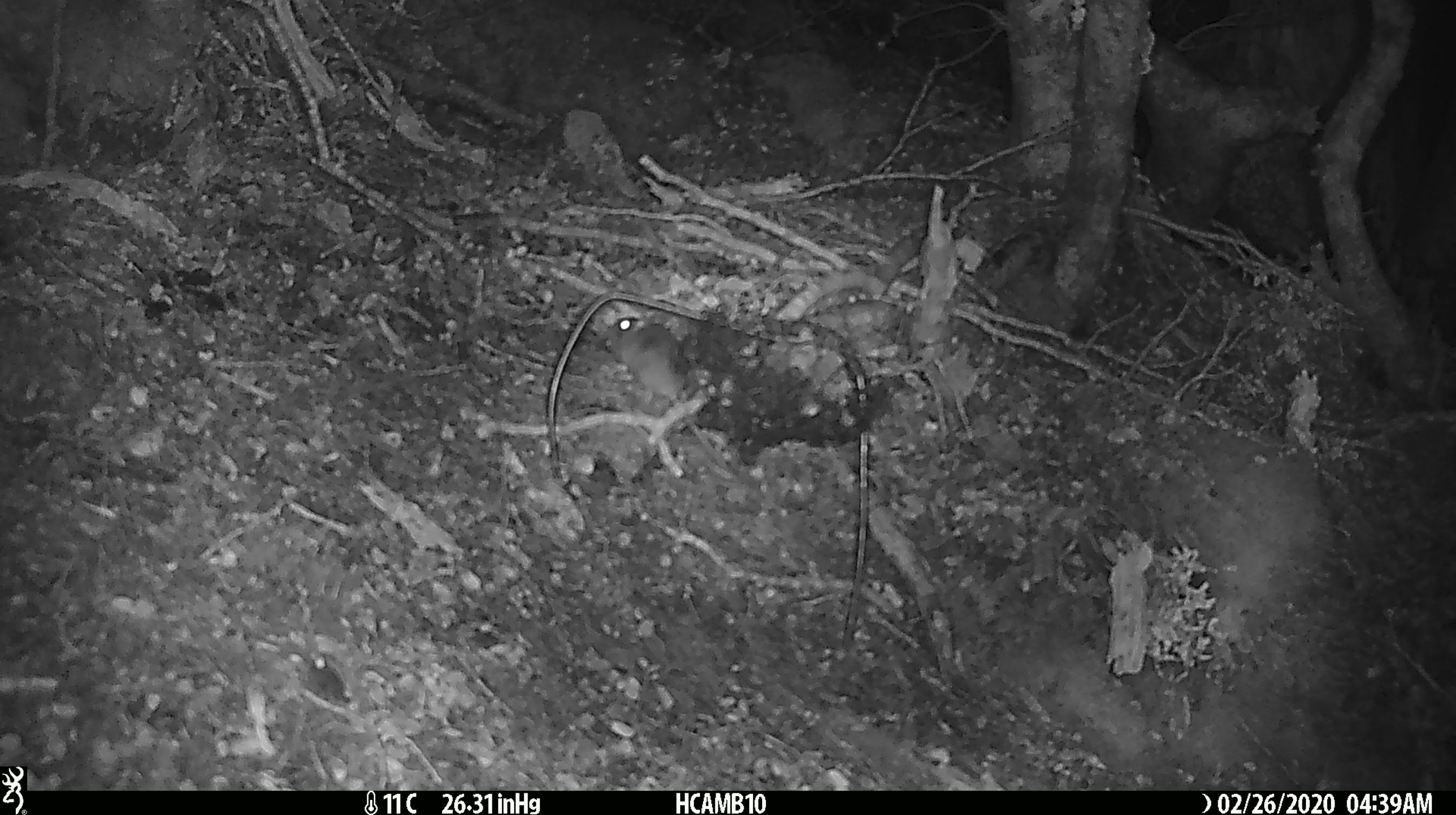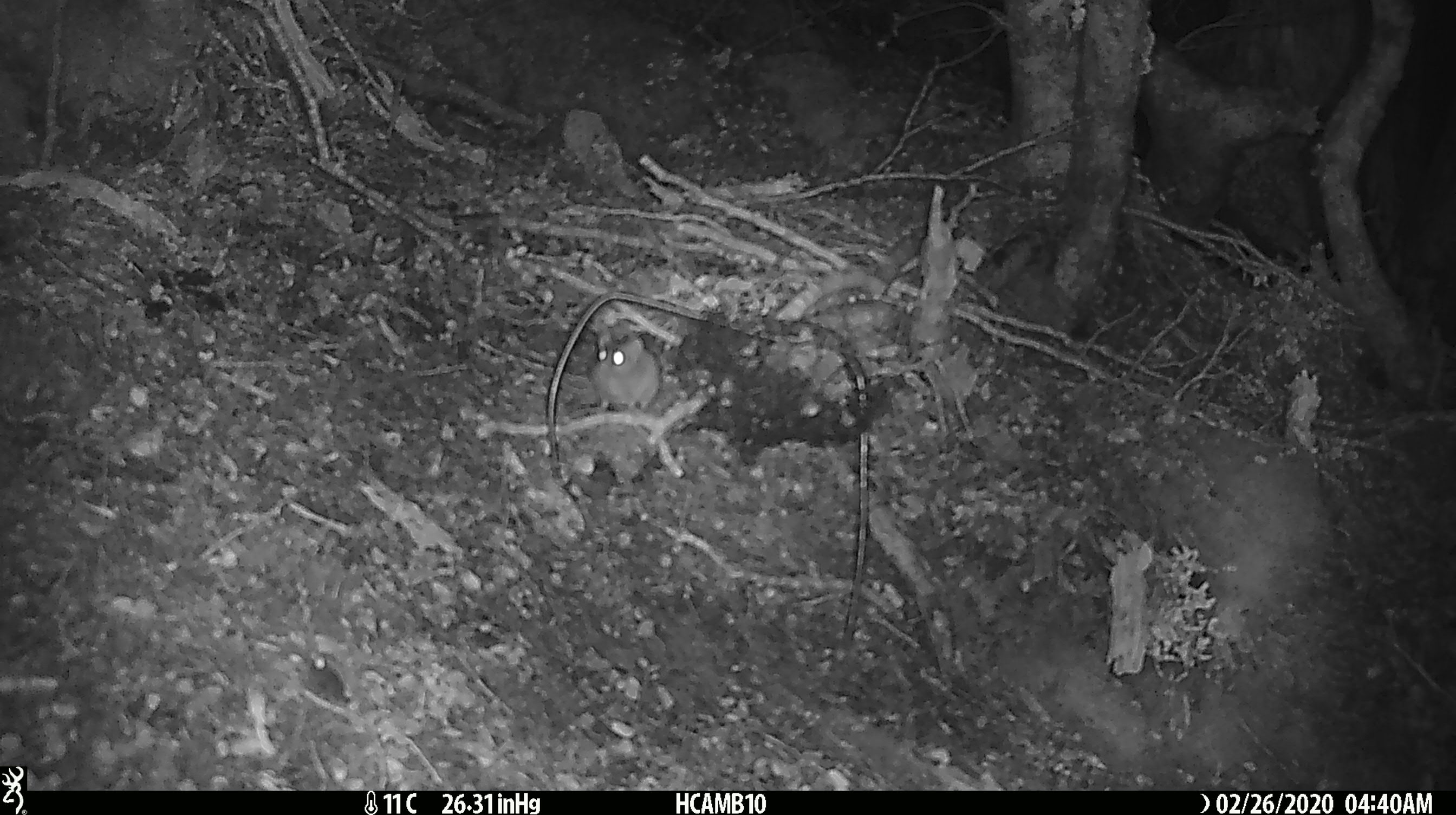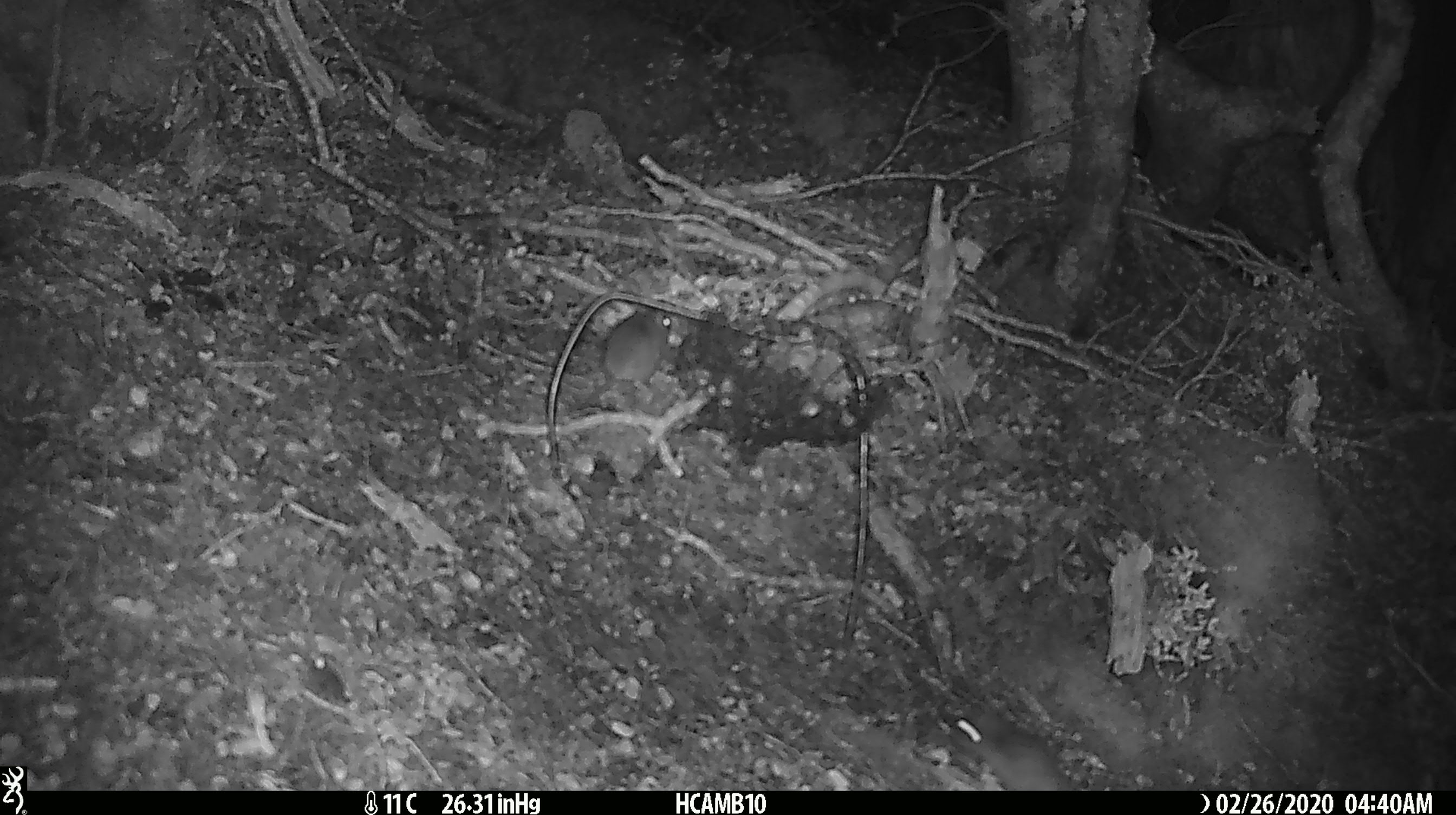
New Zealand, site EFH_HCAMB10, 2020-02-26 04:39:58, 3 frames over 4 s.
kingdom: Animalia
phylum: Chordata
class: Mammalia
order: Rodentia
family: Muridae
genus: Mus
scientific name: Mus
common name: mouse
Mouse (Mus).